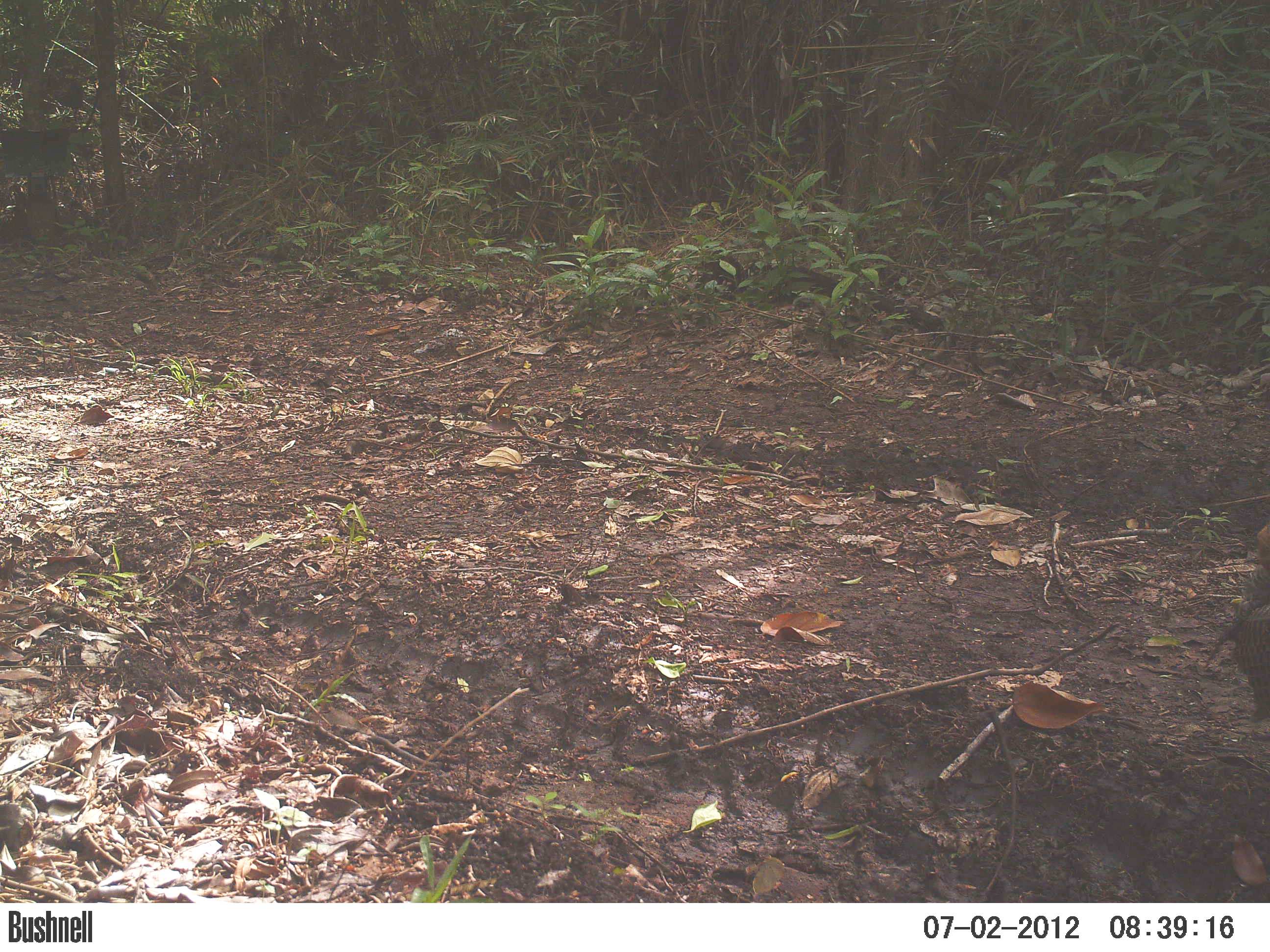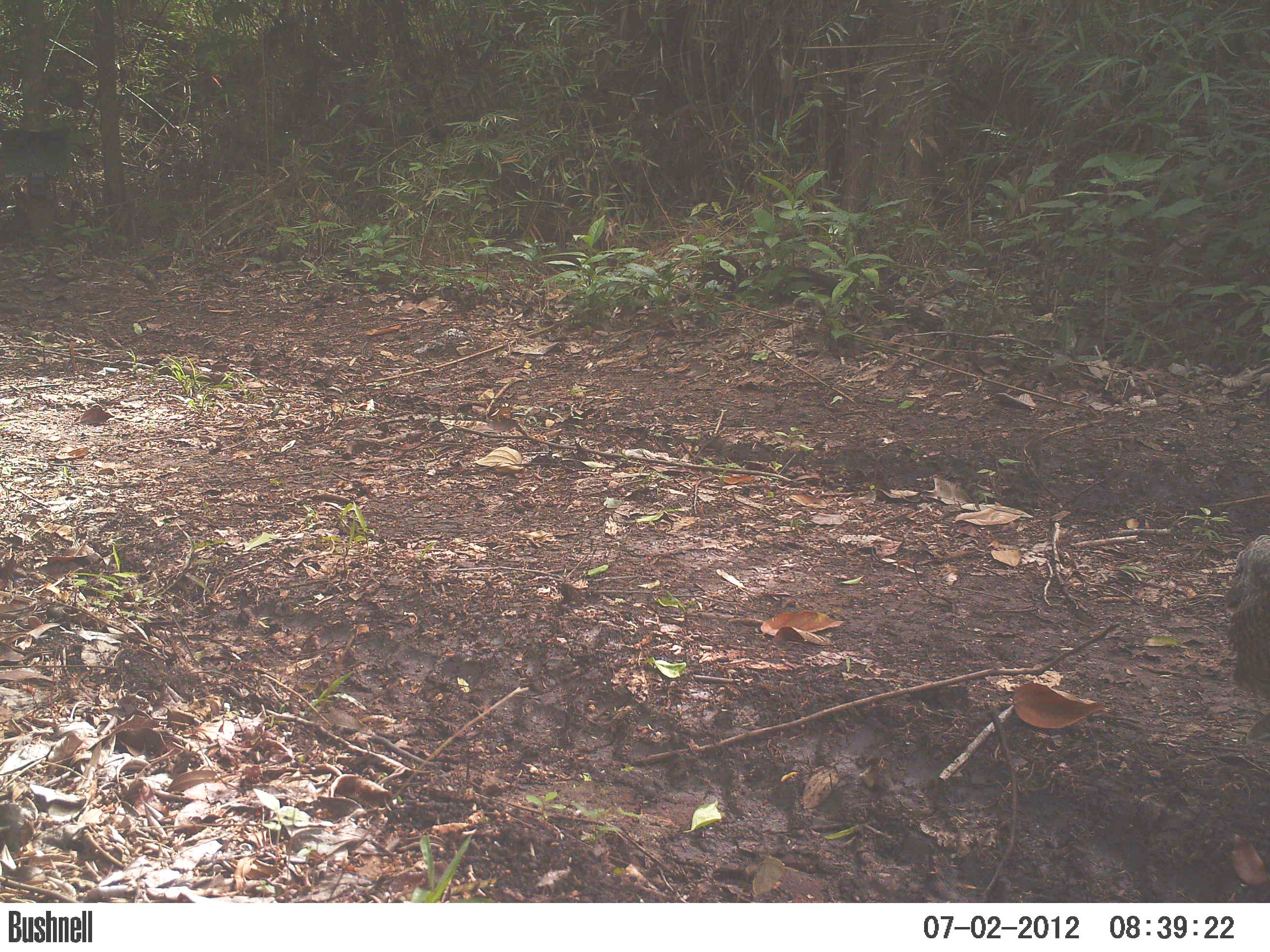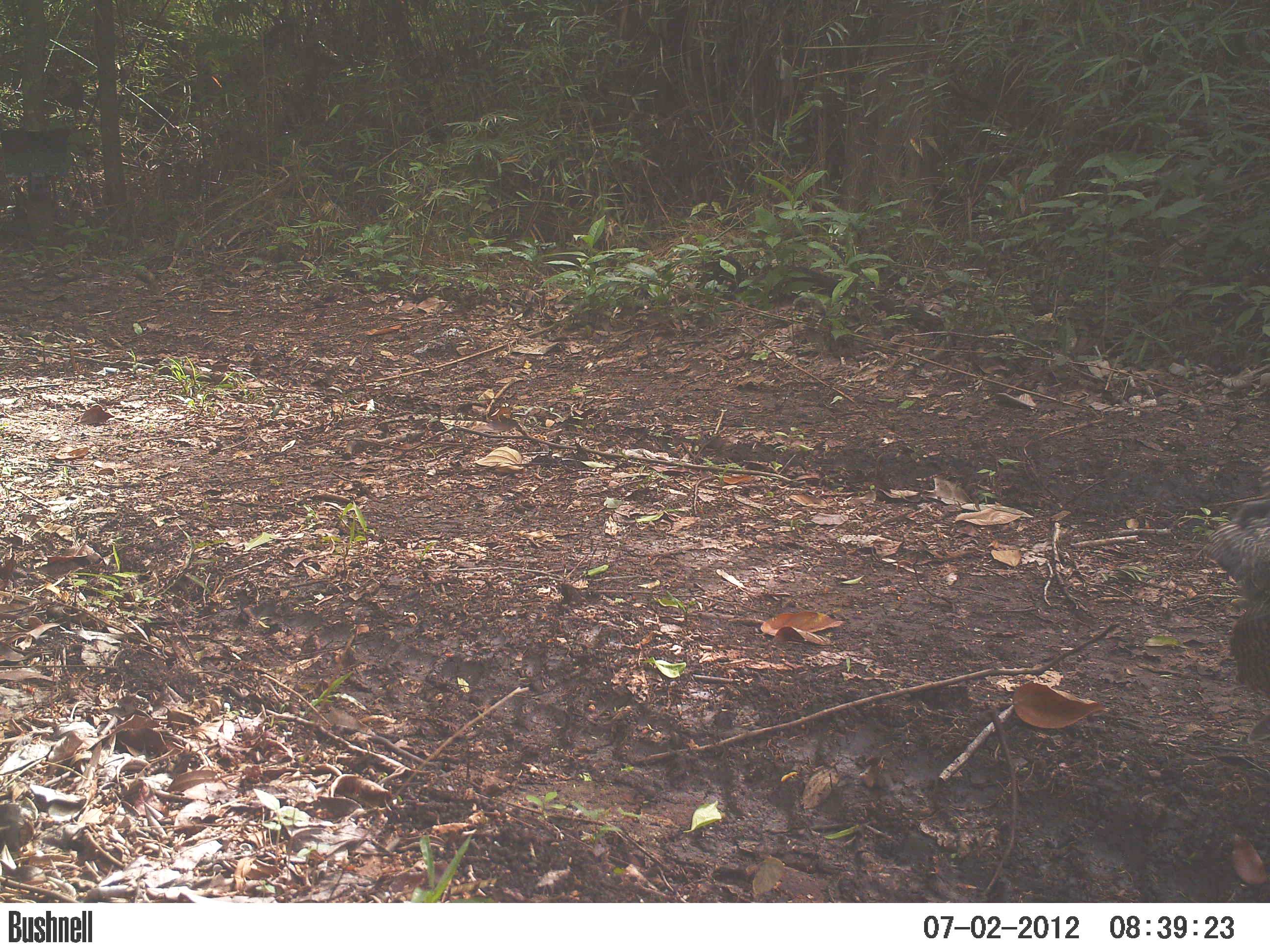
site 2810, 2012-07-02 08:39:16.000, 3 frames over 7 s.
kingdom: Animalia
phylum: Chordata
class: Aves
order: Galliformes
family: Phasianidae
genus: Meleagris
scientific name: Meleagris ocellata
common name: ocellated turkey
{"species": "Meleagris ocellata (ocellated turkey)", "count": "4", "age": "adult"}